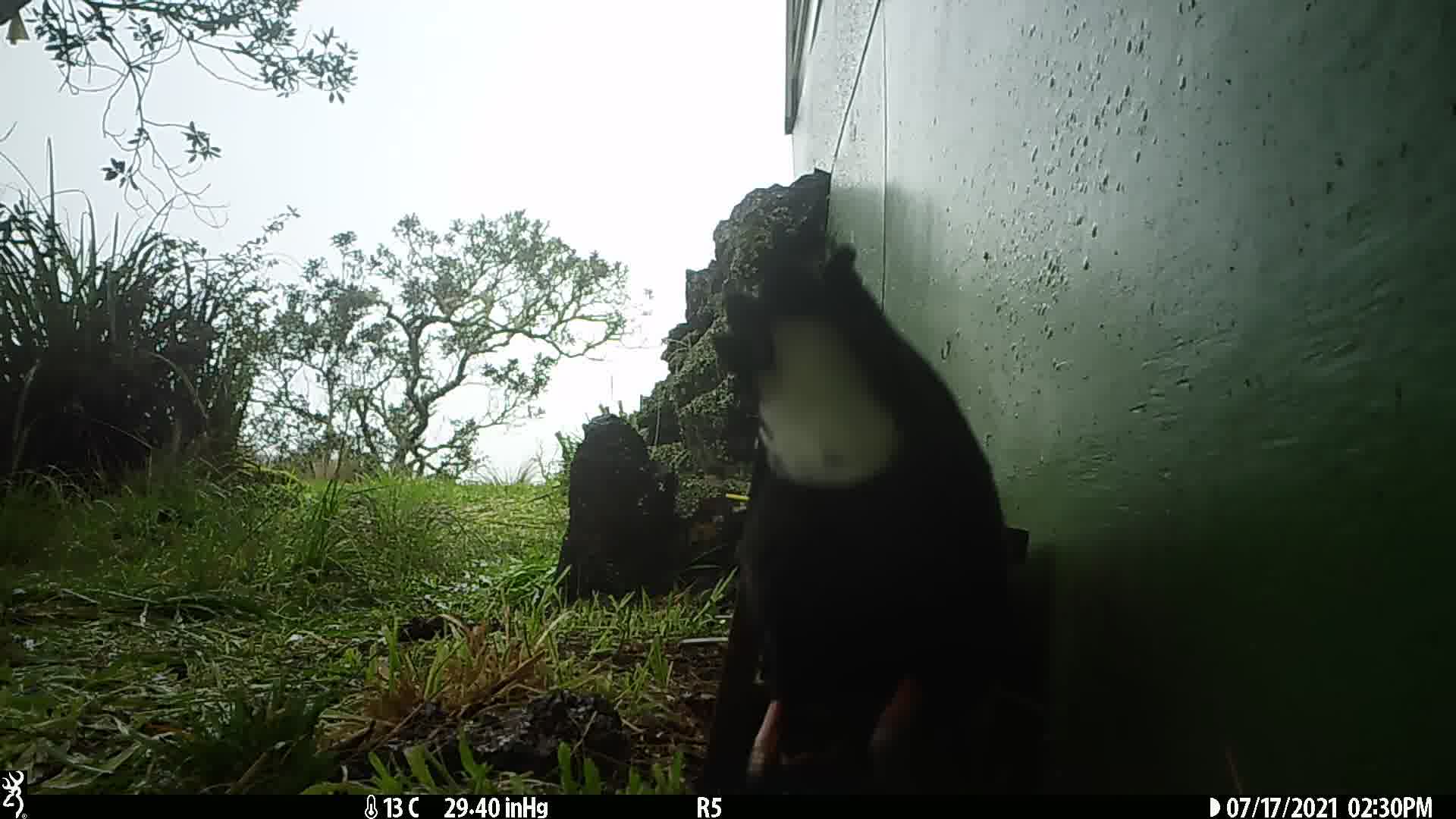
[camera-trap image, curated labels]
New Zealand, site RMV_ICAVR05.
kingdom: Animalia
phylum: Chordata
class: Aves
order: Gruiformes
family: Rallidae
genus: Porphyrio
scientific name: Porphyrio melanotus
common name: australasian swamphen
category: pukeko